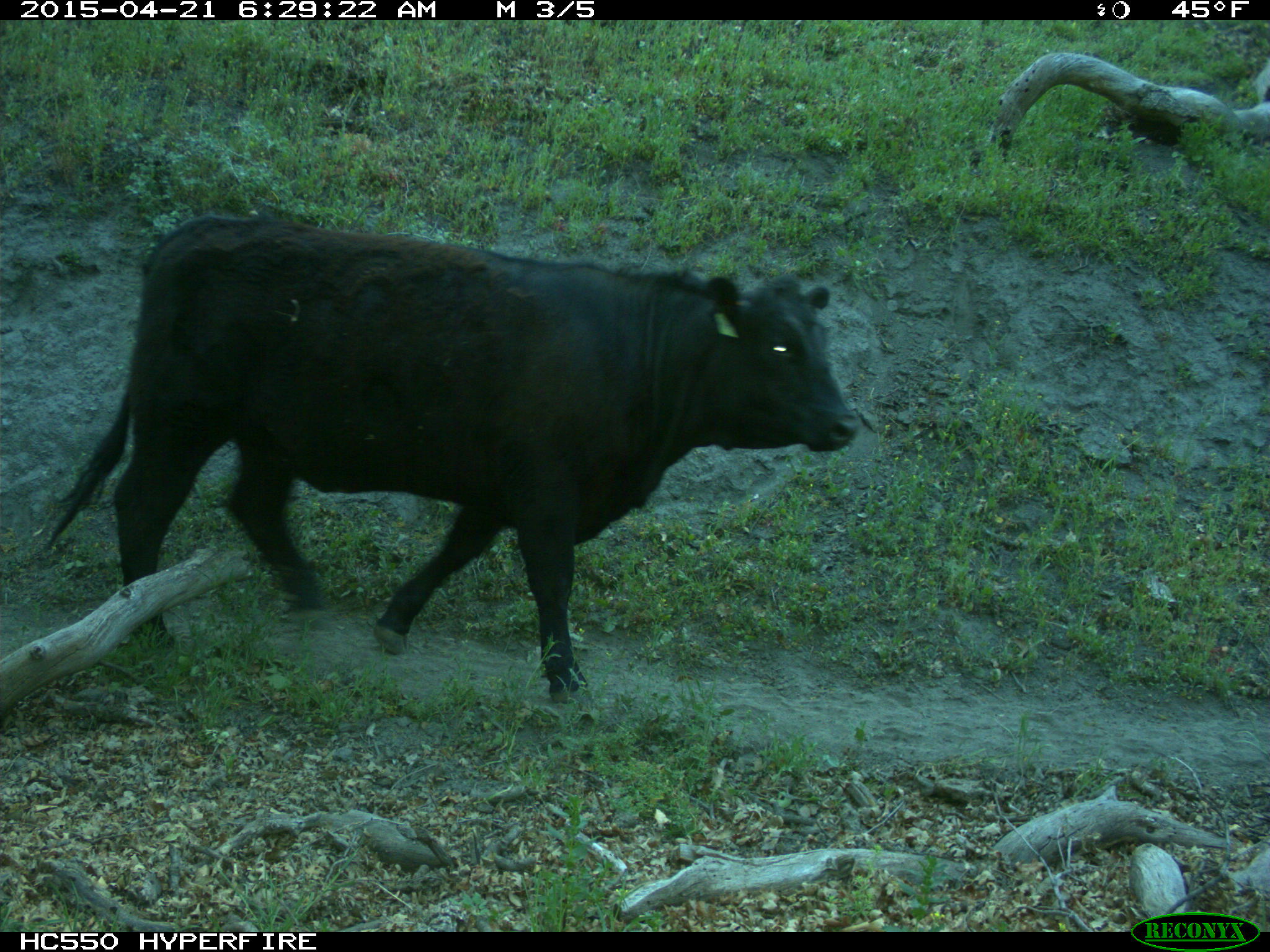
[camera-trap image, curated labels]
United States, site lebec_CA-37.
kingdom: Animalia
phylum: Chordata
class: Mammalia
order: Artiodactyla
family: Bovidae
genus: Bos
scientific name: Bos taurus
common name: domestic cow